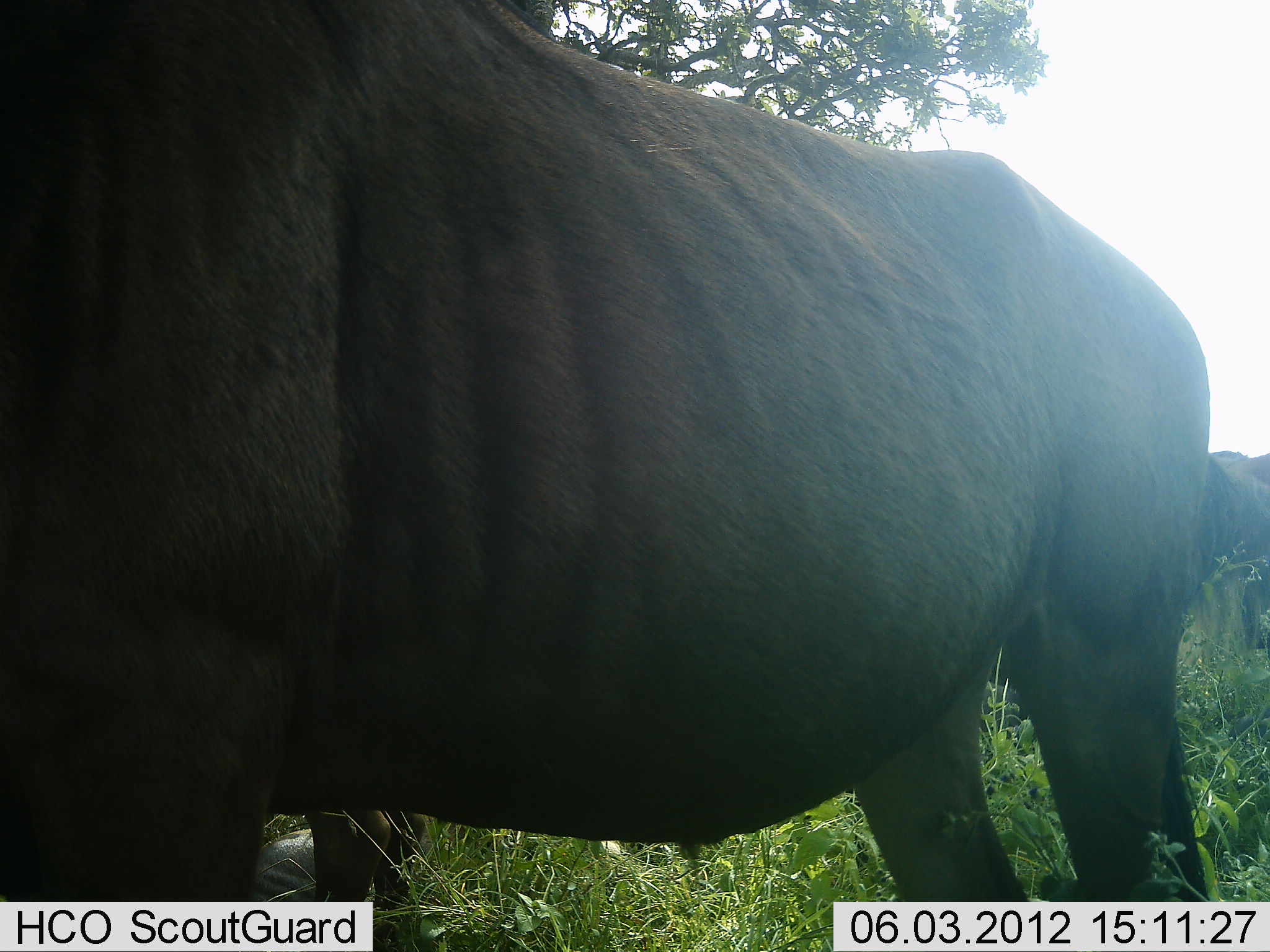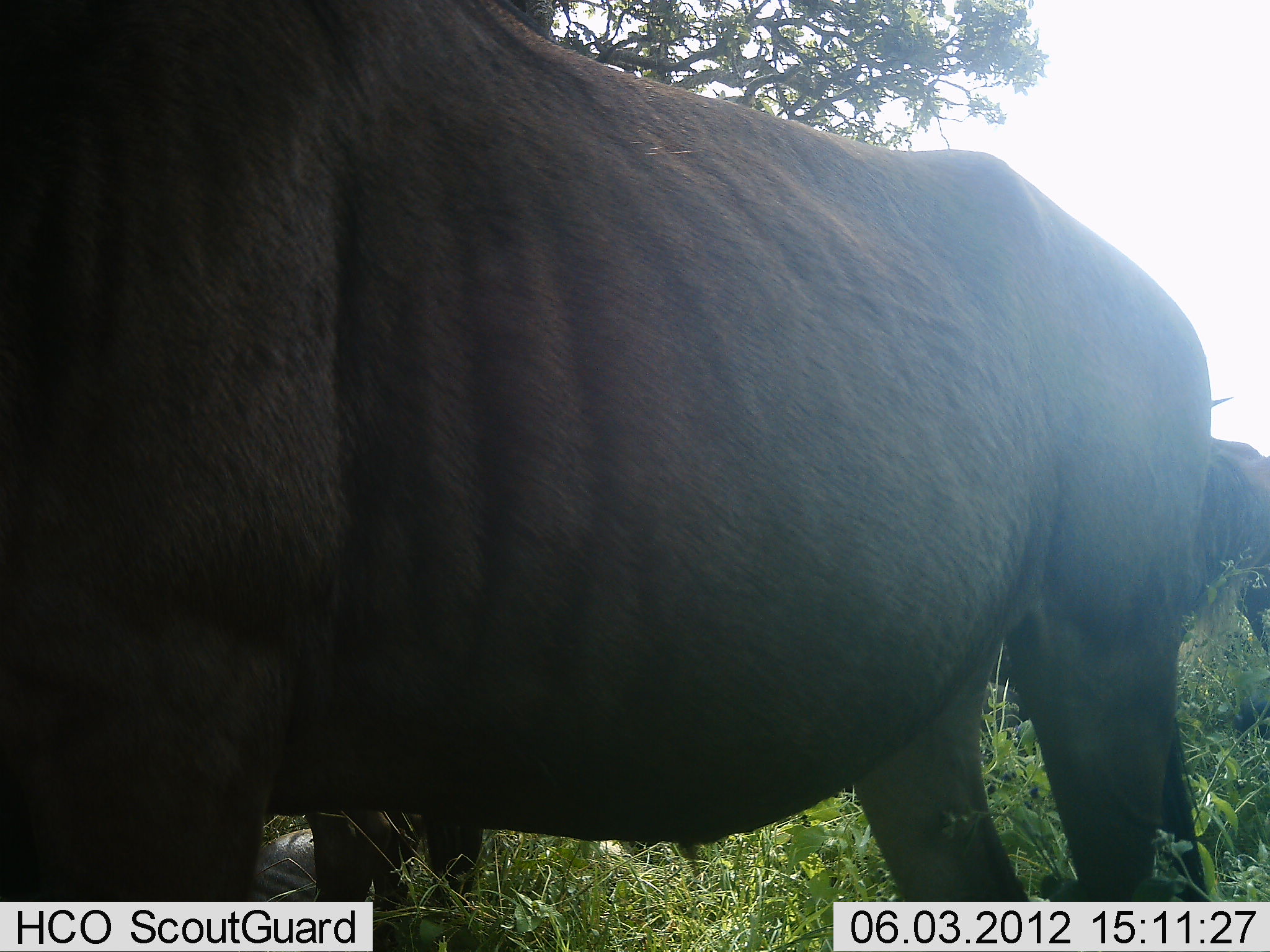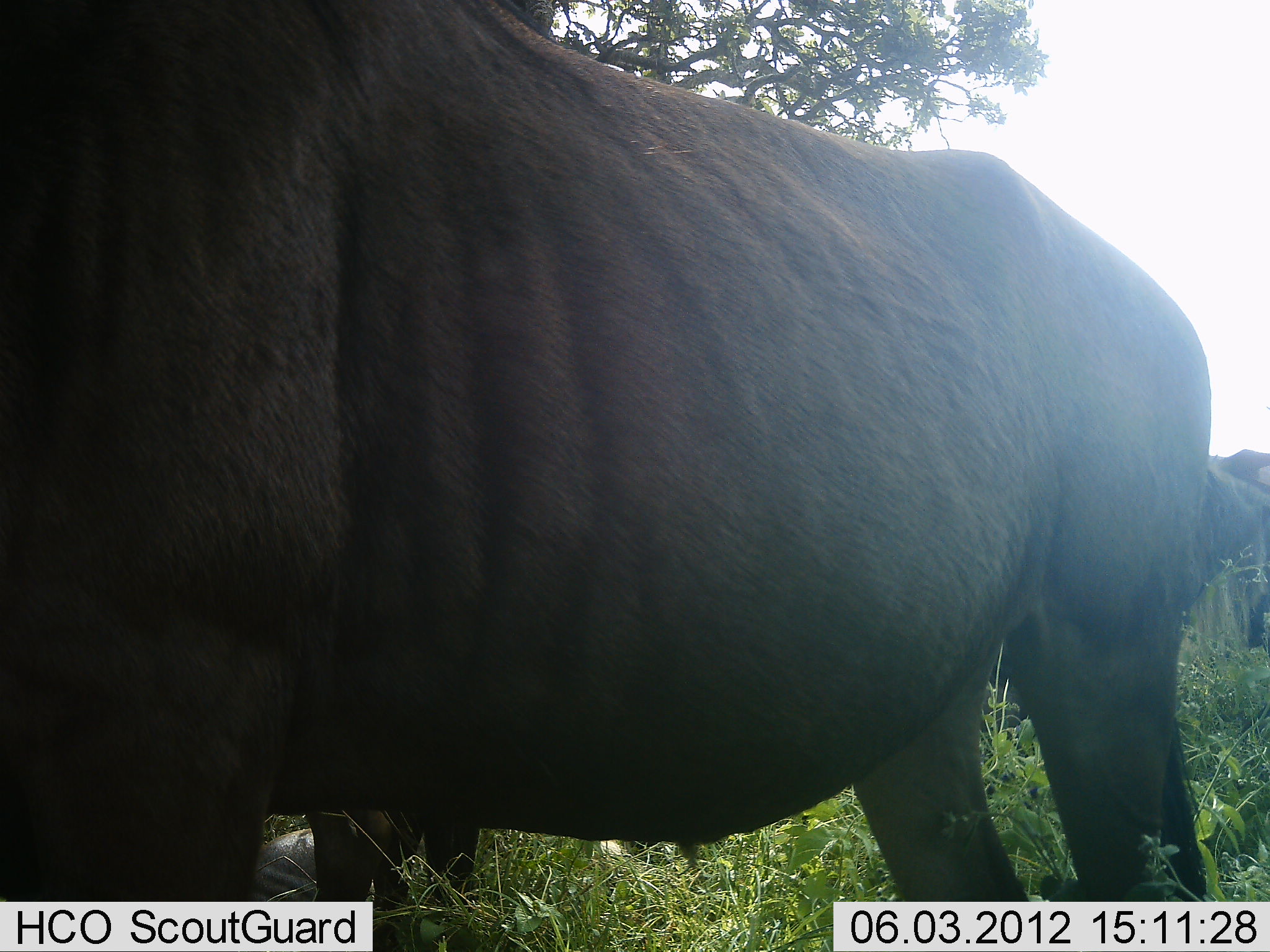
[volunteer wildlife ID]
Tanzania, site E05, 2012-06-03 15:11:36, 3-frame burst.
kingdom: Animalia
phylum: Chordata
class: Mammalia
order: Artiodactyla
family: Bovidae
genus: Connochaetes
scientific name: Connochaetes taurinus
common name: blue wildebeest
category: wildebeest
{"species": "wildebeest (blue wildebeest) (Connochaetes taurinus)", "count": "4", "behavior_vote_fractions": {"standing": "100%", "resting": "40%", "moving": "10%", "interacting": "0%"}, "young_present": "0%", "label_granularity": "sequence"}